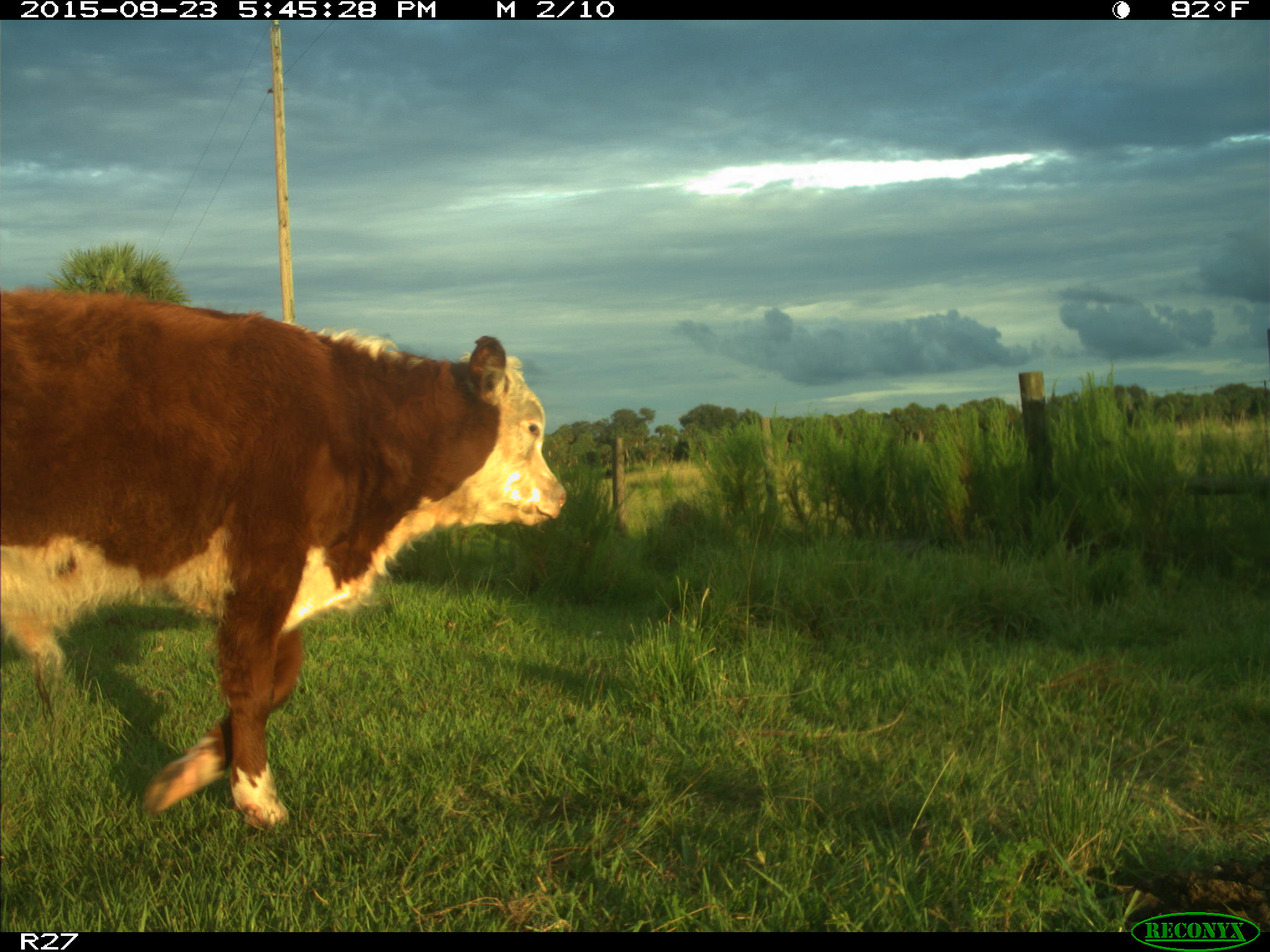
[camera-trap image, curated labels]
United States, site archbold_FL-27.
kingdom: Animalia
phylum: Chordata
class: Mammalia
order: Artiodactyla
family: Bovidae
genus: Bos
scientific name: Bos taurus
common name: domestic cow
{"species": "Bos taurus (domestic cow)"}